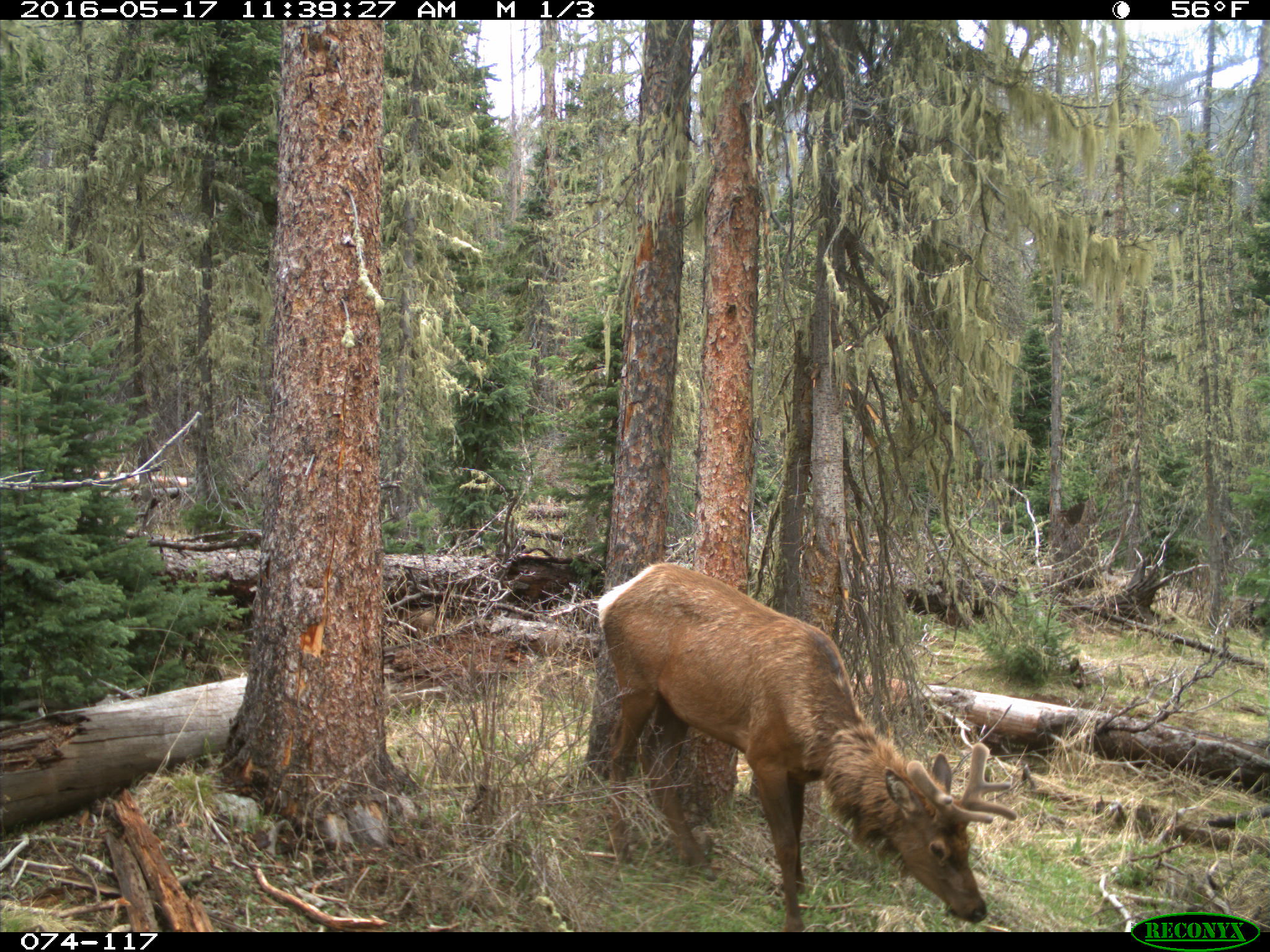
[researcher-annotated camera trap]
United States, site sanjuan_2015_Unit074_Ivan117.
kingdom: Animalia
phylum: Chordata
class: Mammalia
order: Artiodactyla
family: Cervidae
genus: Cervus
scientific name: Cervus elaphus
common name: red deer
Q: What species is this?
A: Cervus elaphus (red deer).